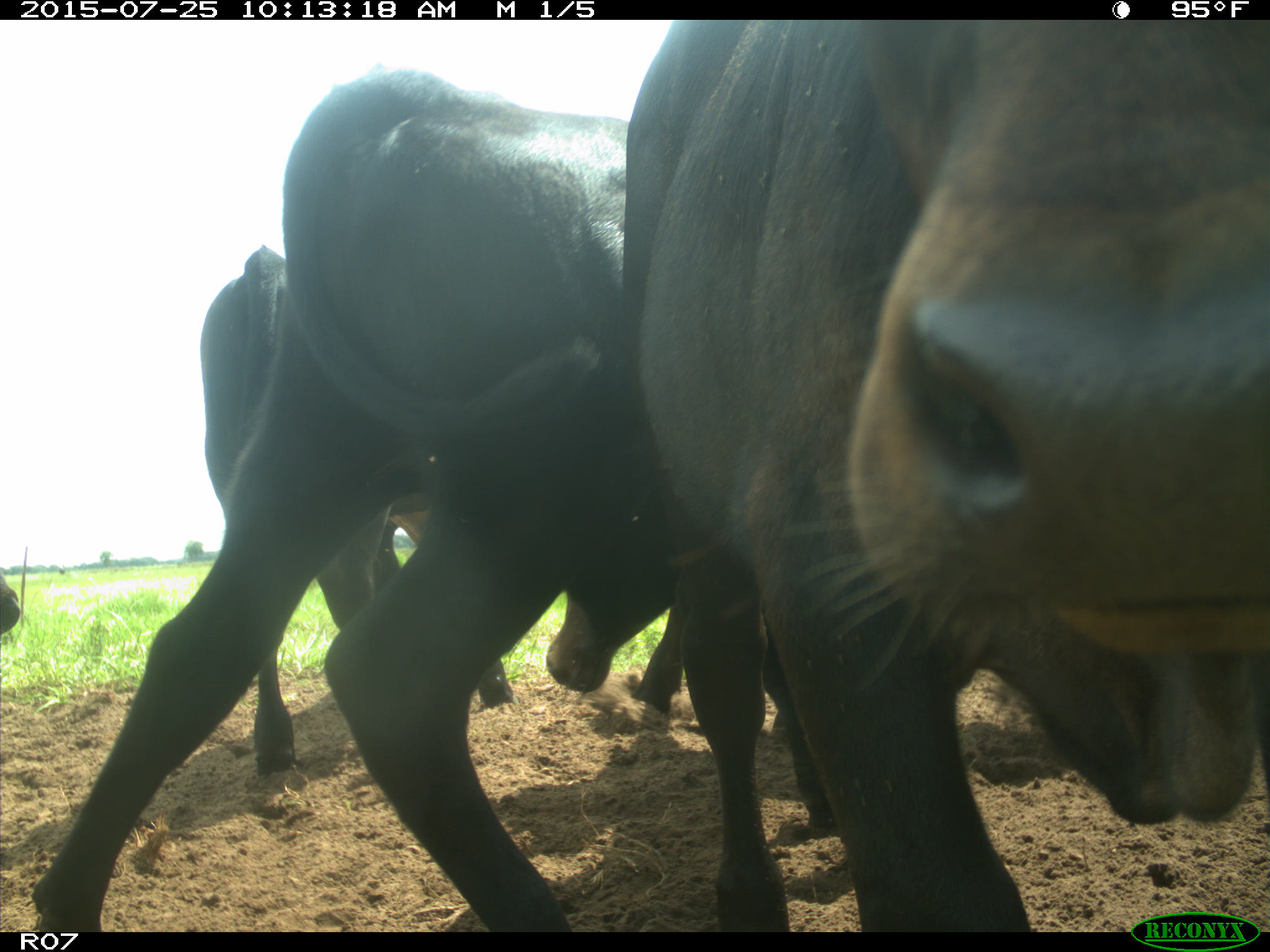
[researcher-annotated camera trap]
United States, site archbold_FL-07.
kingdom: Animalia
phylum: Chordata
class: Mammalia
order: Artiodactyla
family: Bovidae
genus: Bos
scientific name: Bos taurus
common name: domestic cow